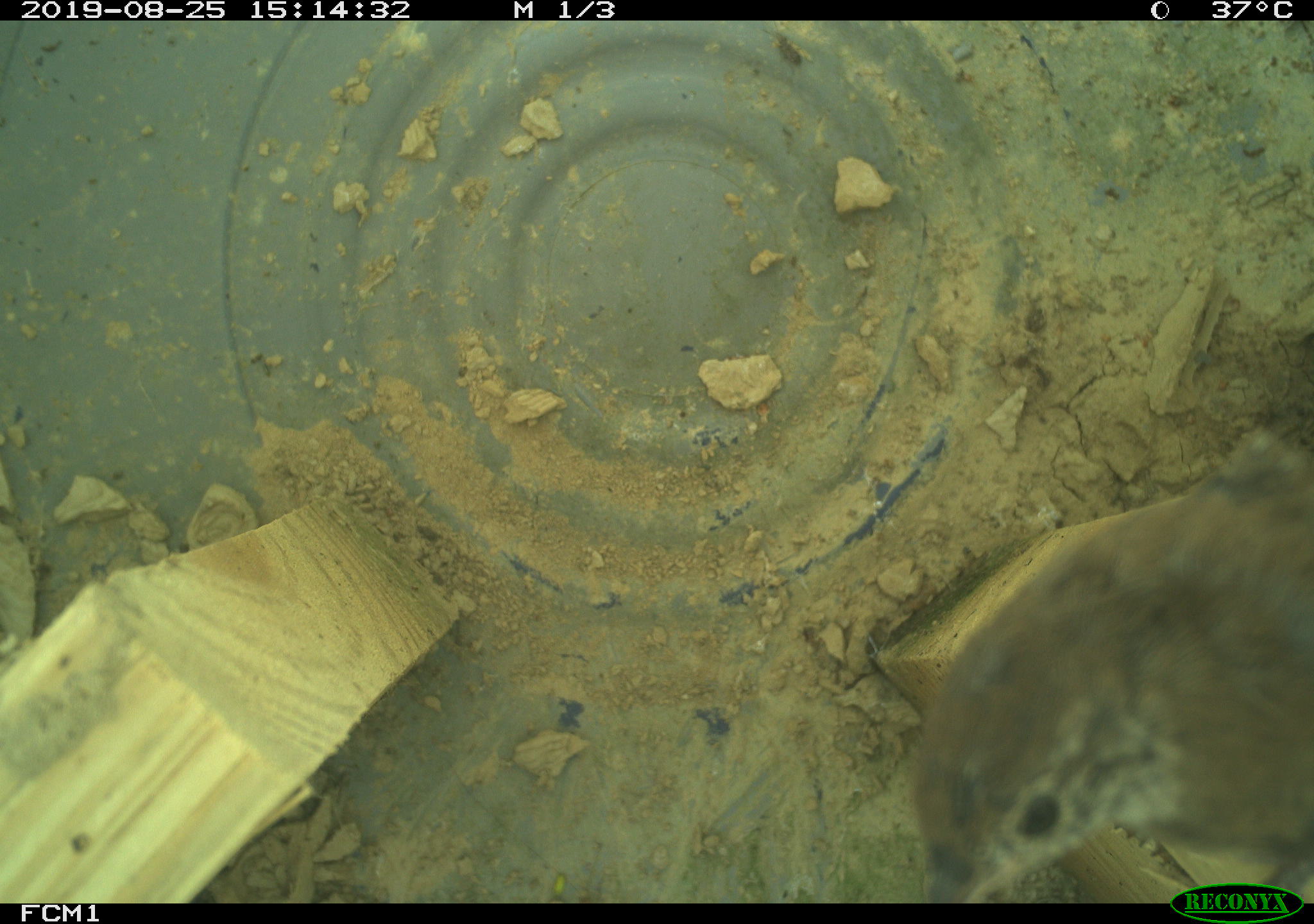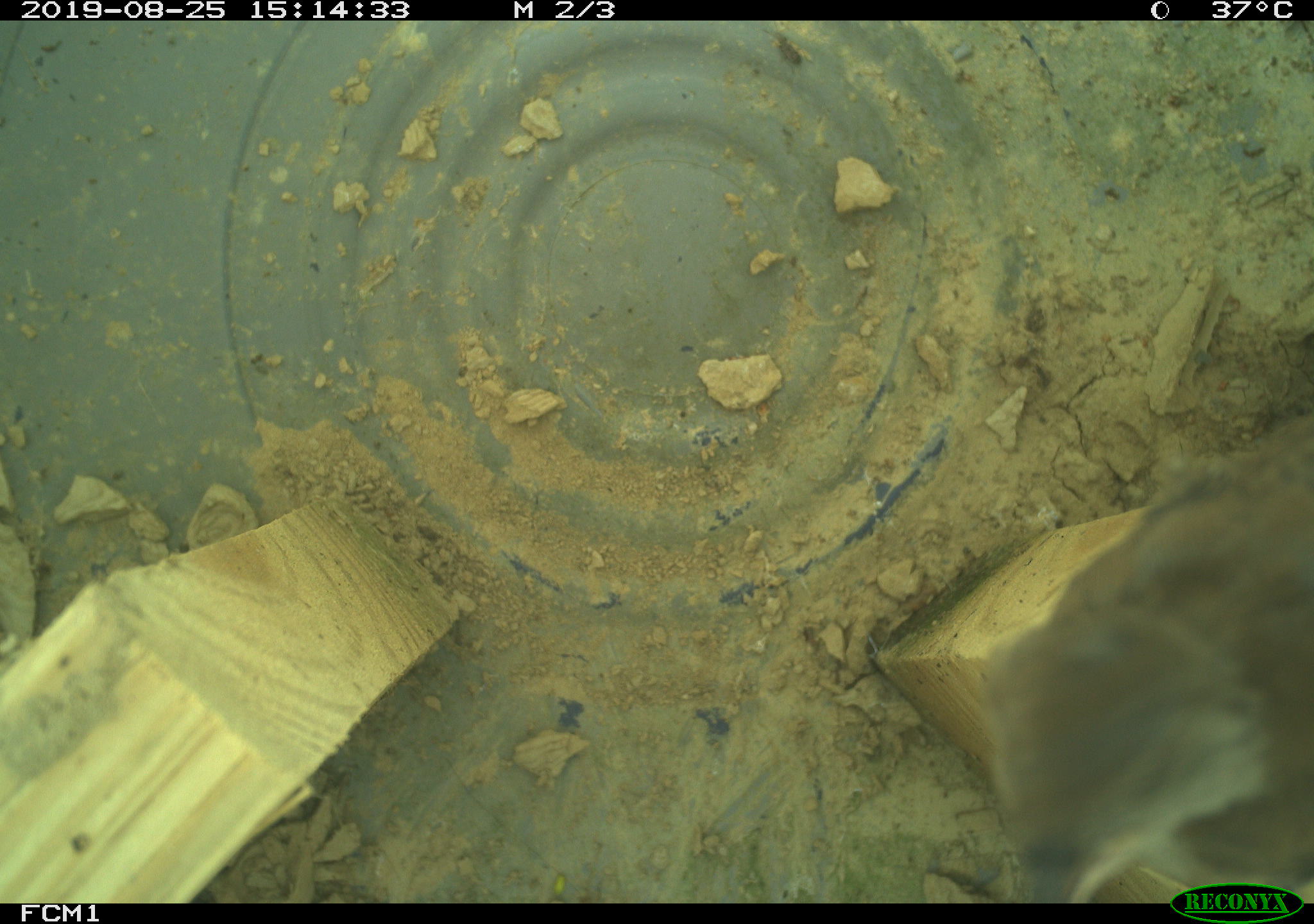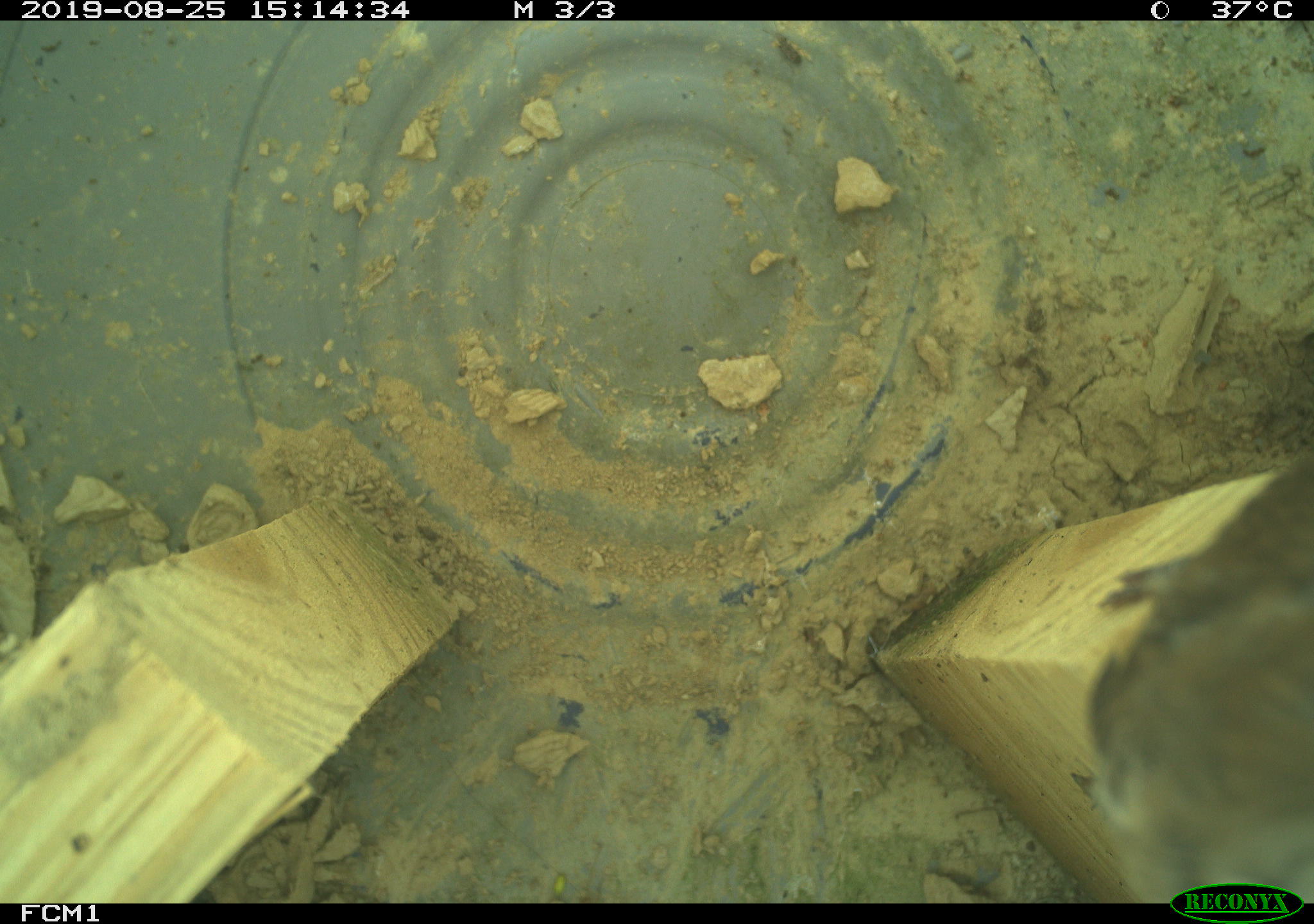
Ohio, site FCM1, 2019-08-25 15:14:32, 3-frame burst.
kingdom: Animalia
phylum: Chordata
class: Aves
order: Passeriformes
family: Troglodytidae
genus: Troglodytes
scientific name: Troglodytes aedon aedon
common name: northern house wren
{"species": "northern house wren (Troglodytes aedon aedon)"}